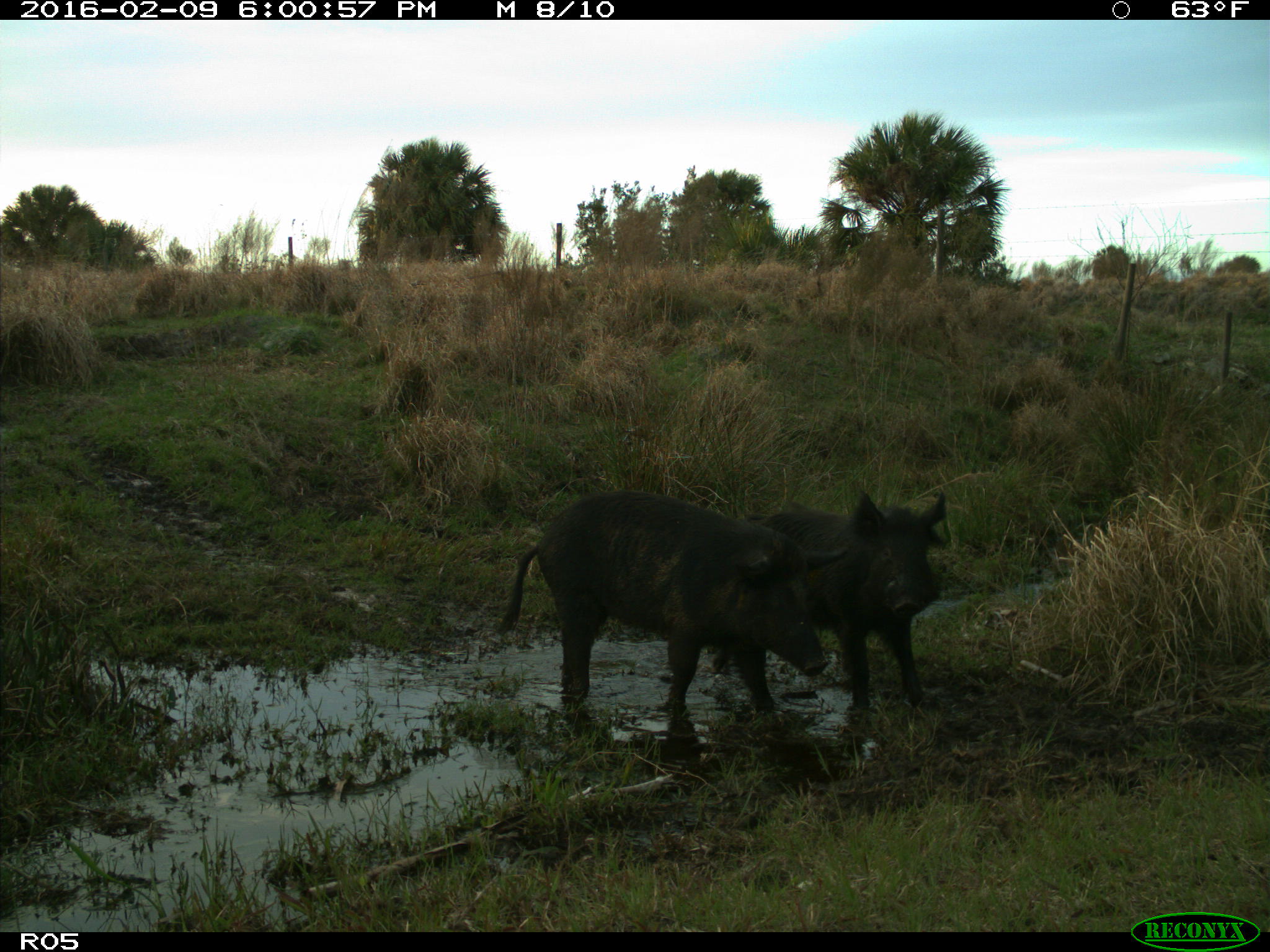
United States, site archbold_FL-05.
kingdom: Animalia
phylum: Chordata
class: Mammalia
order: Artiodactyla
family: Suidae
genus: Sus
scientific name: Sus scrofa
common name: wild boar